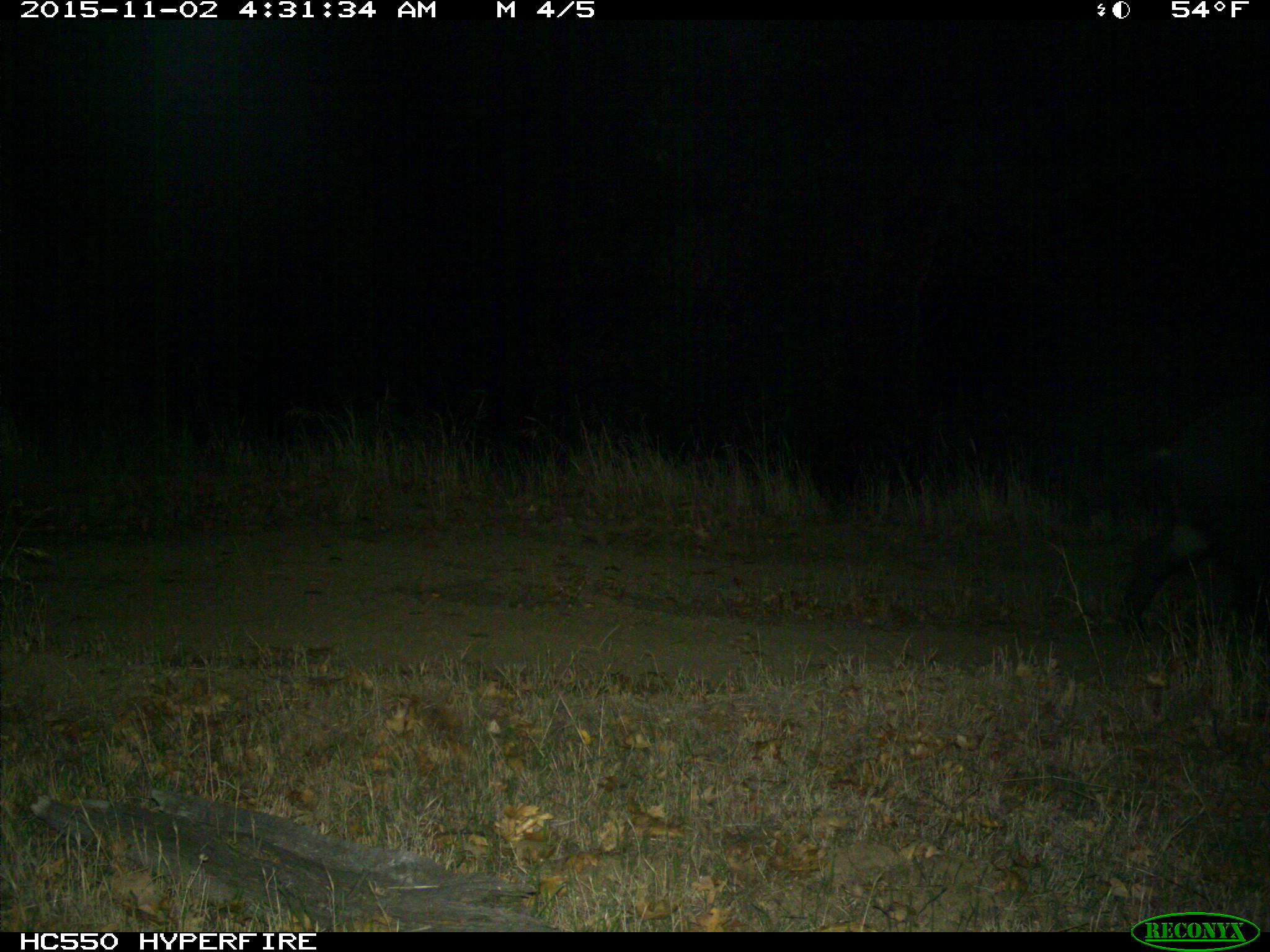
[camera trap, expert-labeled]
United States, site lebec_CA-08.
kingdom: Animalia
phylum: Chordata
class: Mammalia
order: Artiodactyla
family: Suidae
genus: Sus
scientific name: Sus scrofa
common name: wild boar